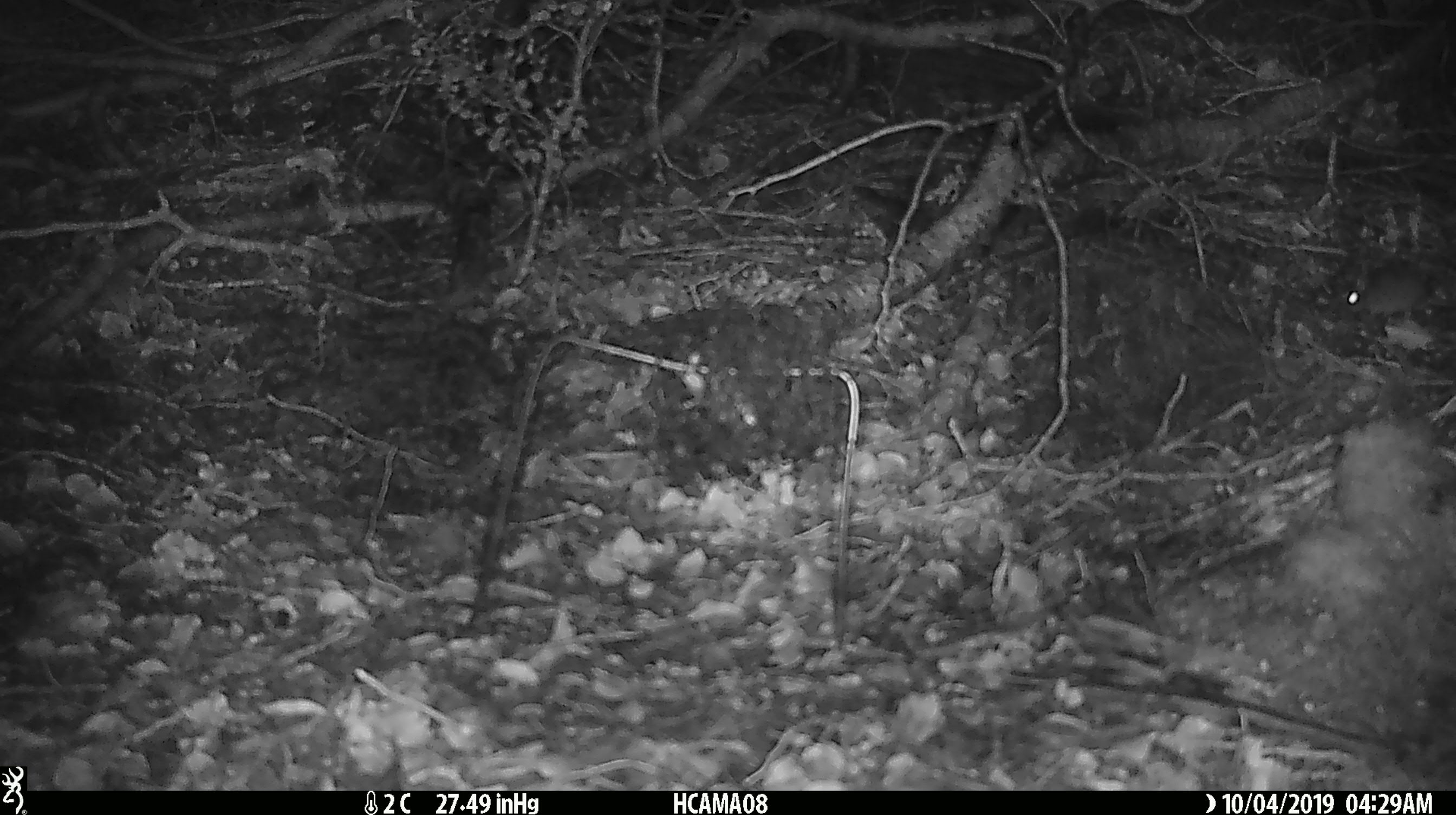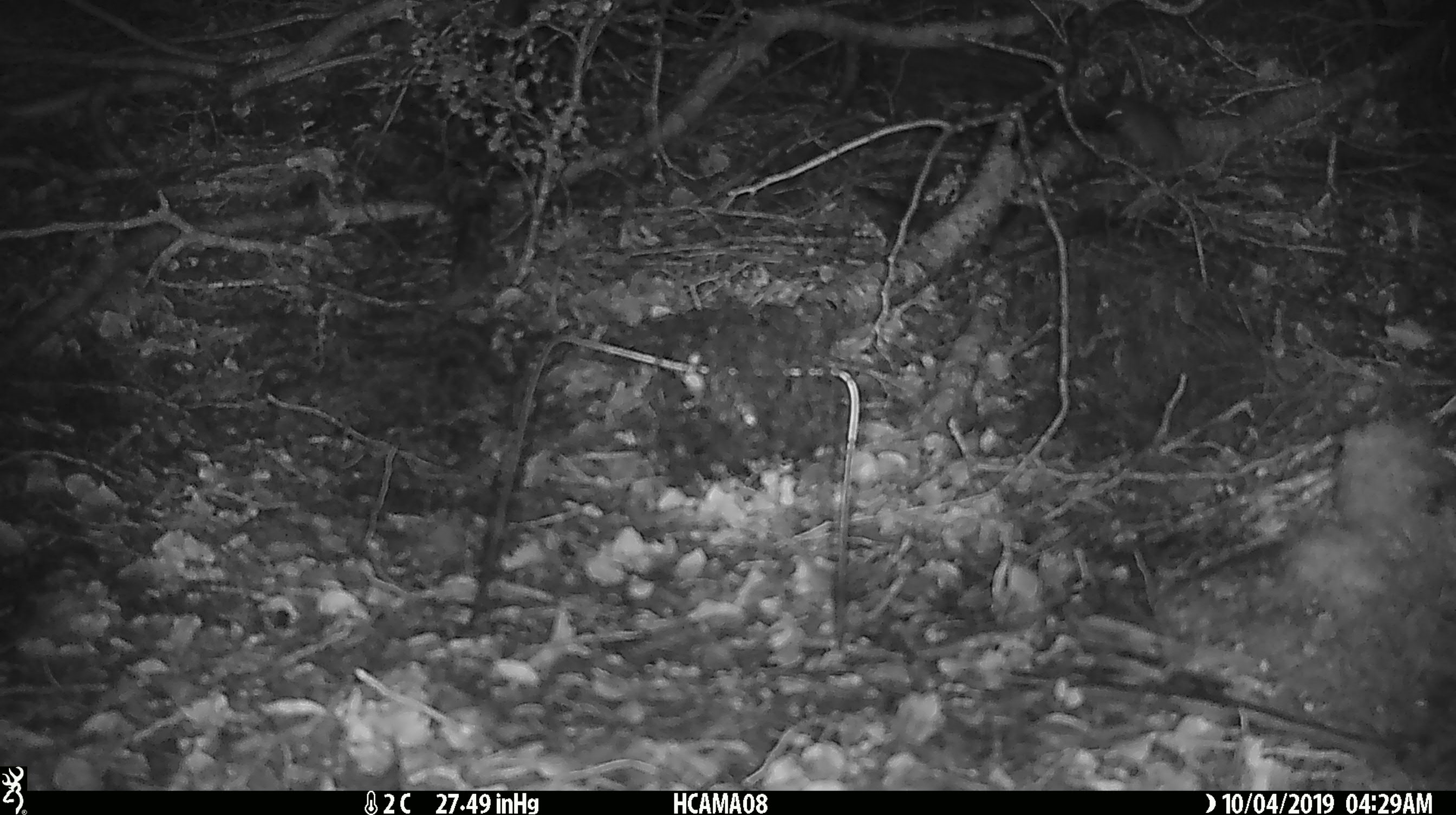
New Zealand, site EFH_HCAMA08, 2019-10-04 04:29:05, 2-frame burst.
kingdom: Animalia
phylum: Chordata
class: Mammalia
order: Rodentia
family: Muridae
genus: Mus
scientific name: Mus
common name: mouse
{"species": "mouse (Mus)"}